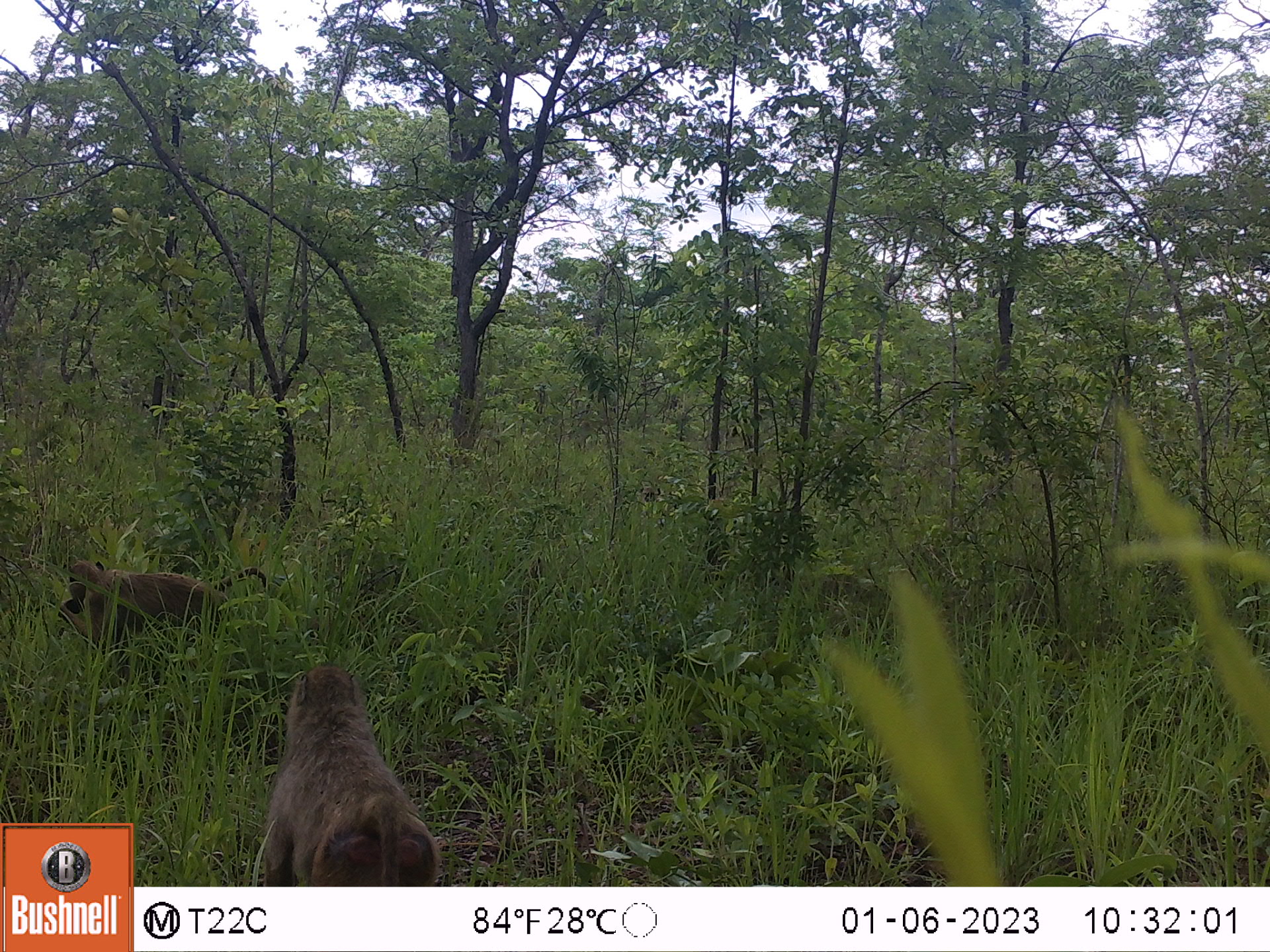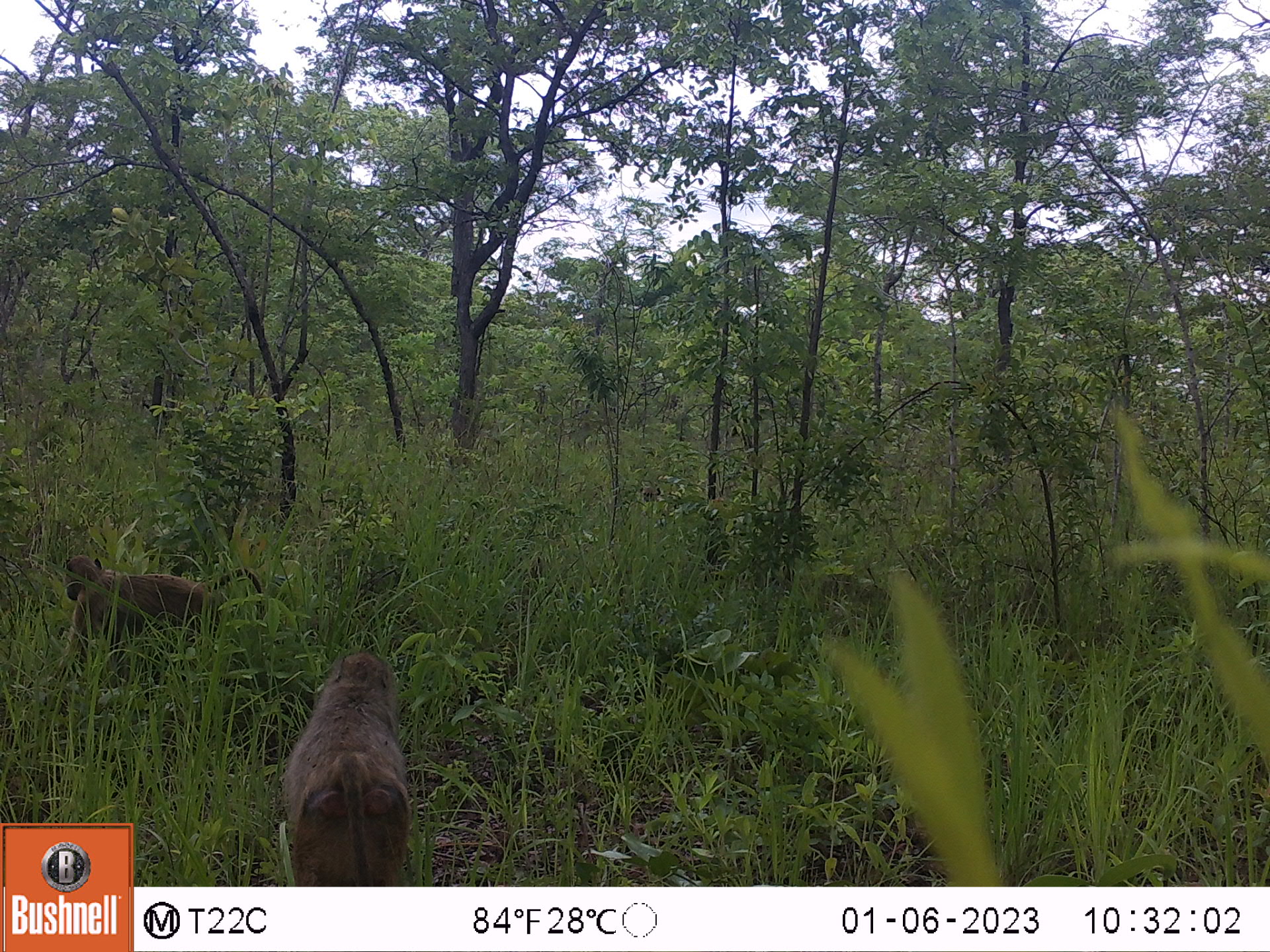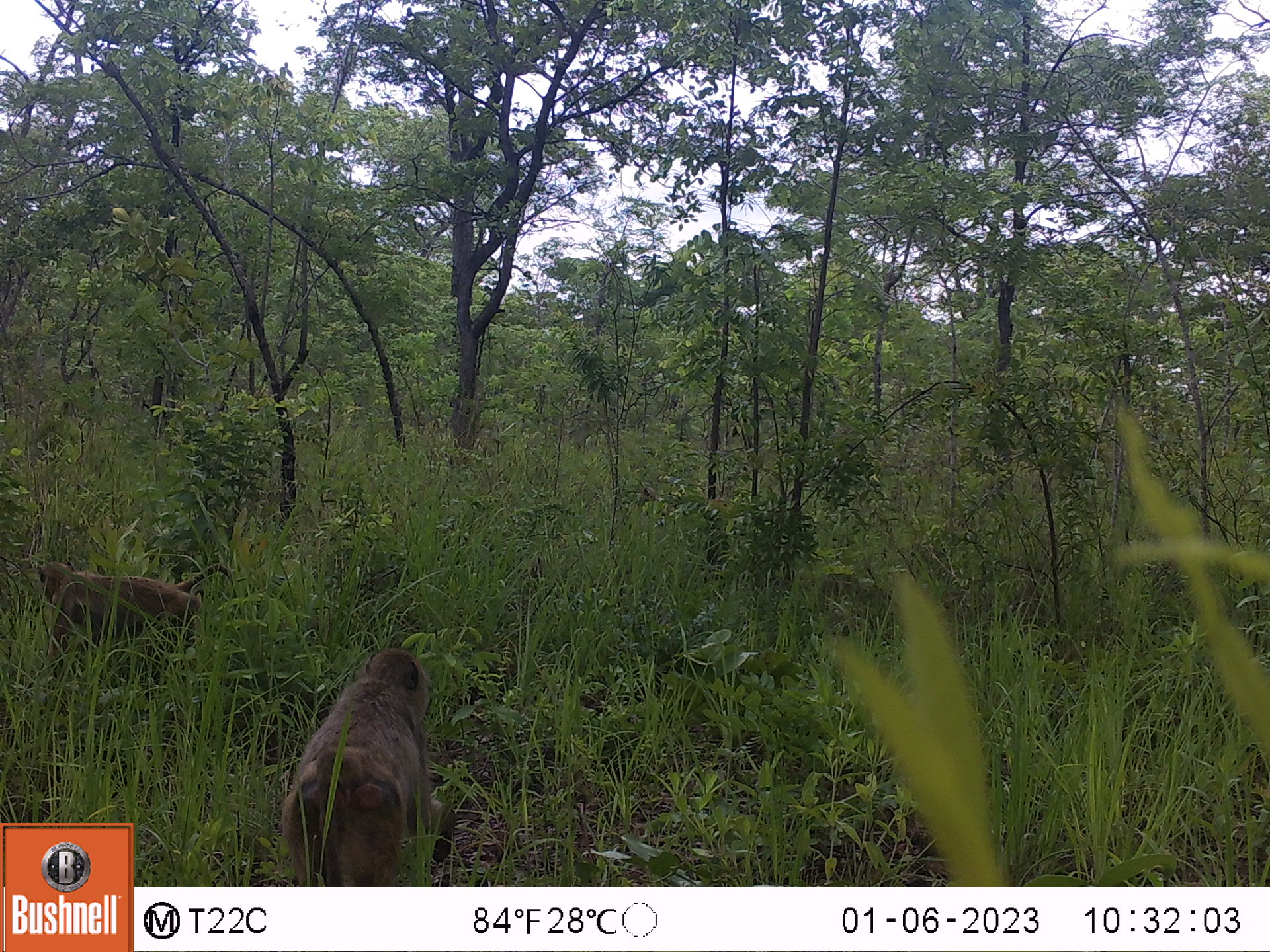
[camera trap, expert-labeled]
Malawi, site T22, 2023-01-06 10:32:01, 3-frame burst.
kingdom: Animalia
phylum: Chordata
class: Mammalia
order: Primates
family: Cercopithecidae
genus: Papio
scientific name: Papio cynocephalus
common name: yellow baboon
Yellow baboon (Papio cynocephalus), count 2.